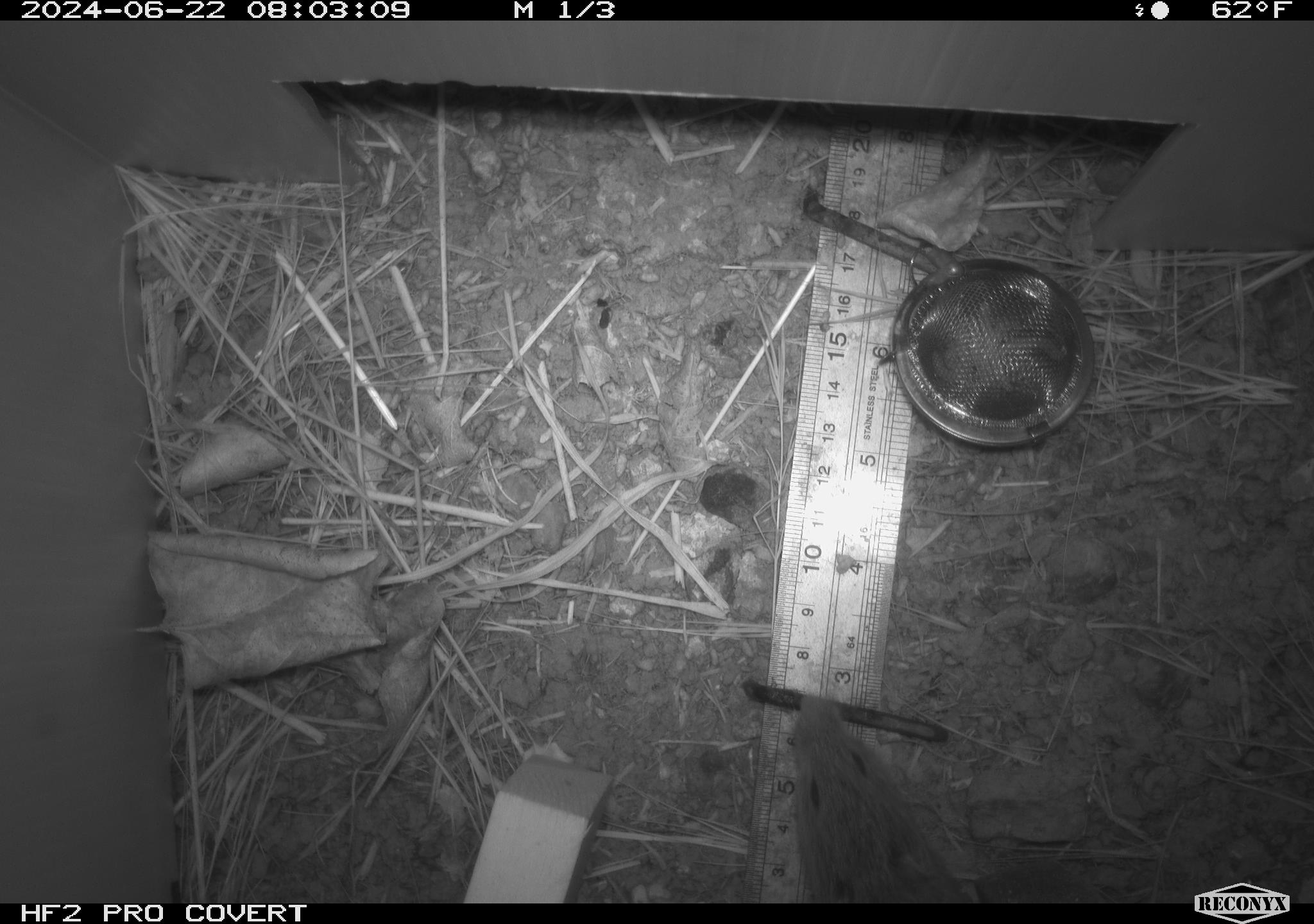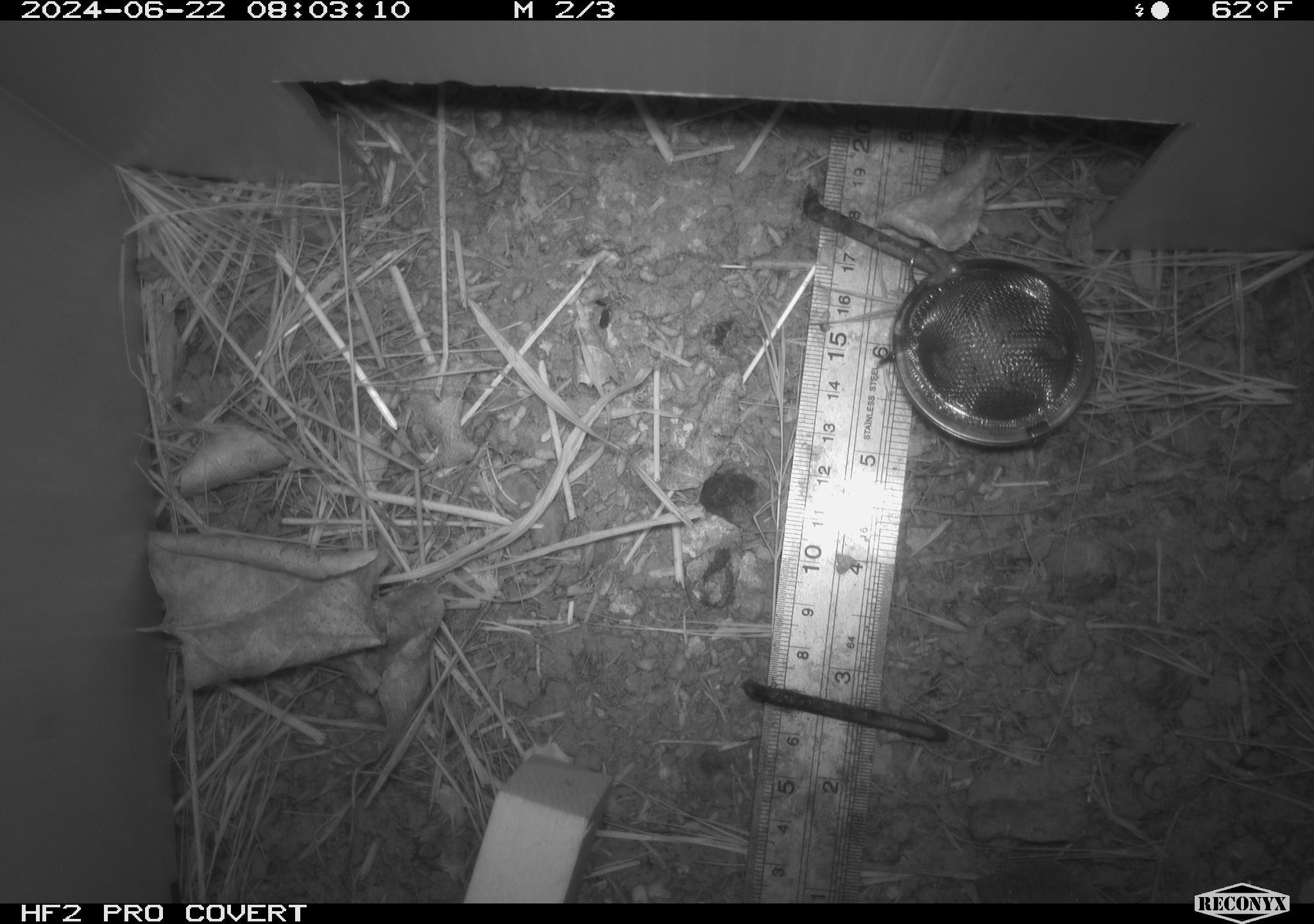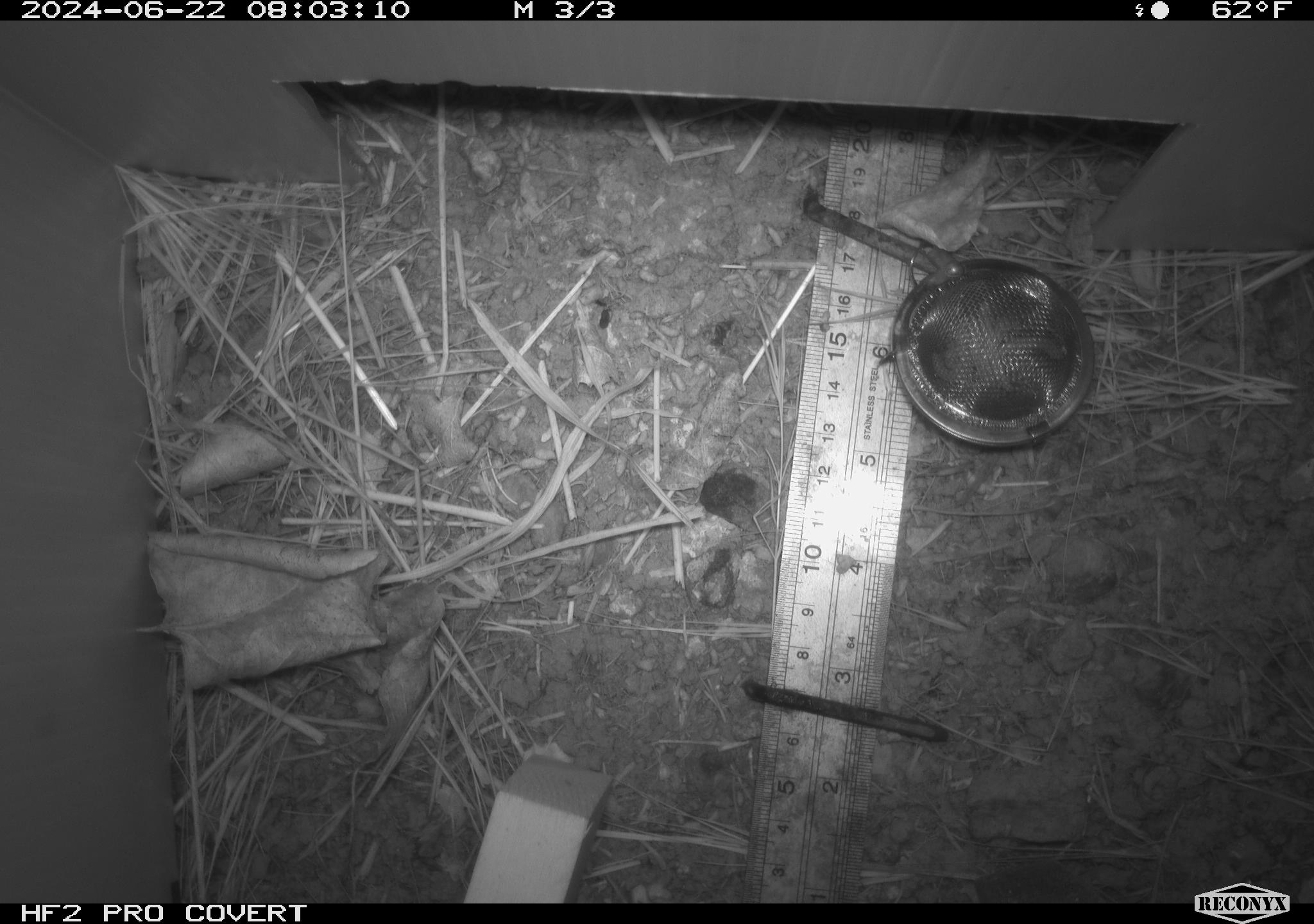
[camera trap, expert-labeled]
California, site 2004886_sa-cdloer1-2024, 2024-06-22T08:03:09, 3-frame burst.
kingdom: Animalia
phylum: Chordata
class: Mammalia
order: Rodentia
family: Cricetidae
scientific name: Arvicolinae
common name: voles, lemmings, and muskrats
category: arvicolinae subfamily